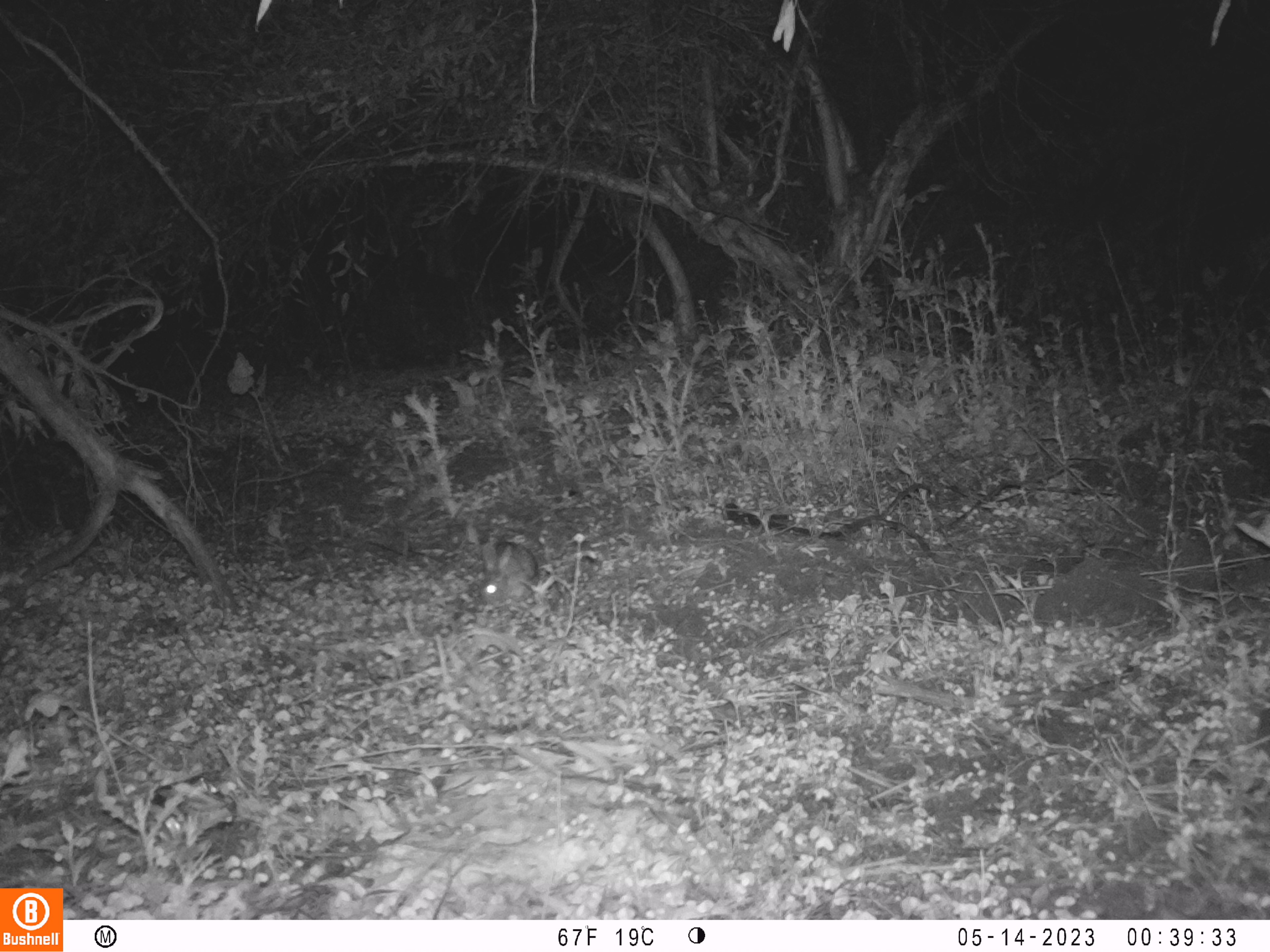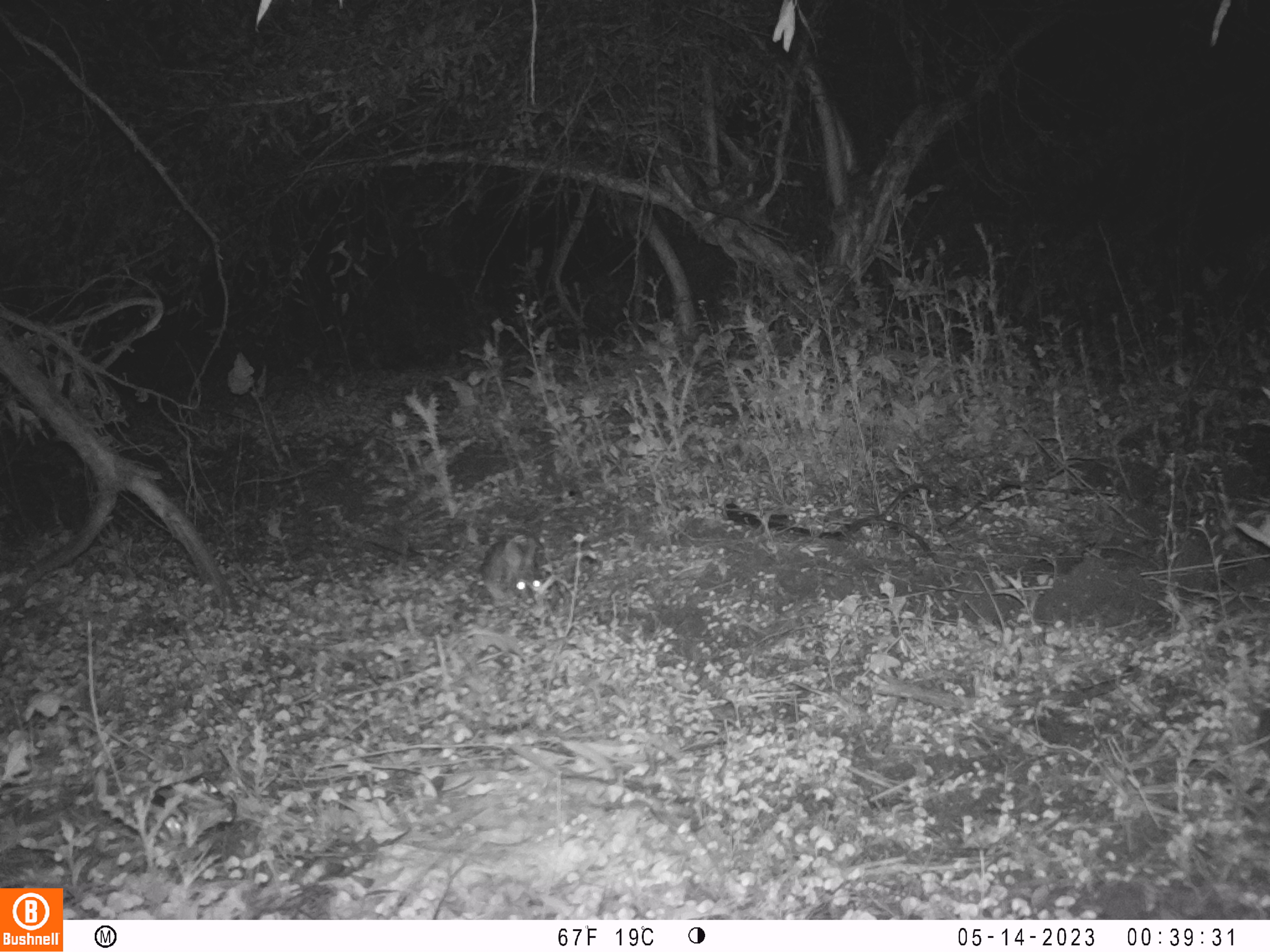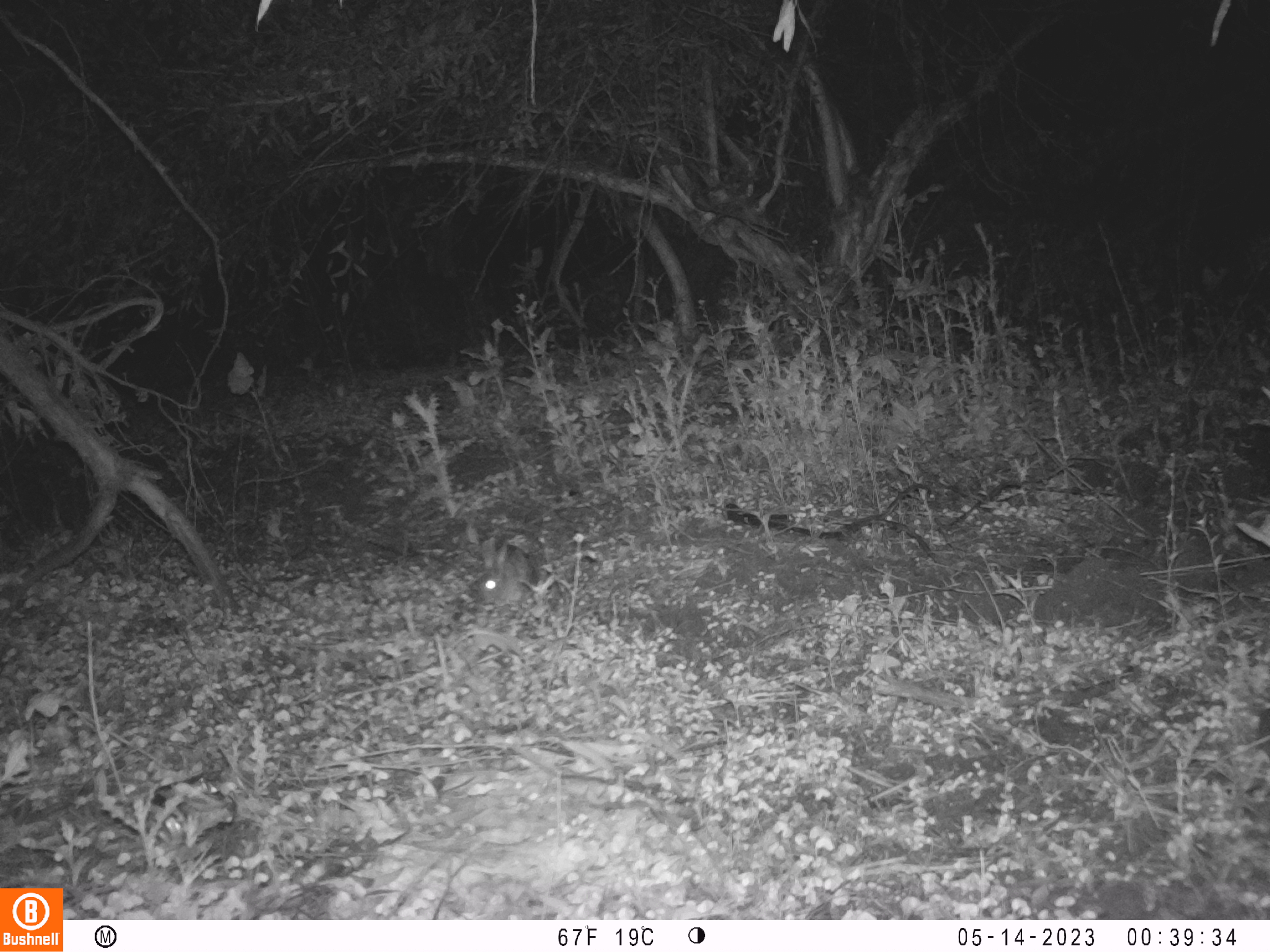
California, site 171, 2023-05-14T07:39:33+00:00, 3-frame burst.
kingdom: Animalia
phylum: Chordata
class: Mammalia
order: Lagomorpha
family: Leporidae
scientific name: Leporidae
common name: rabbit